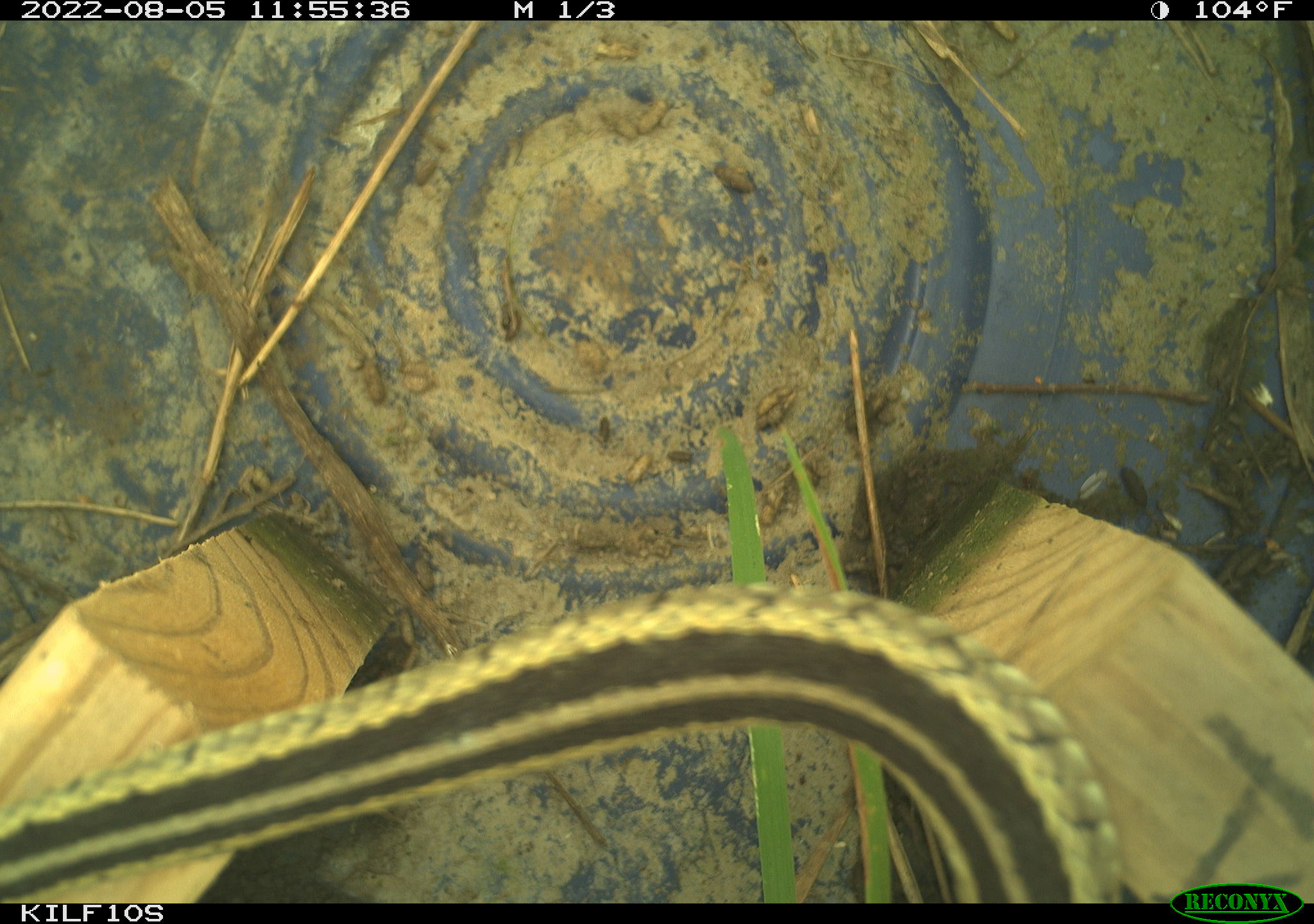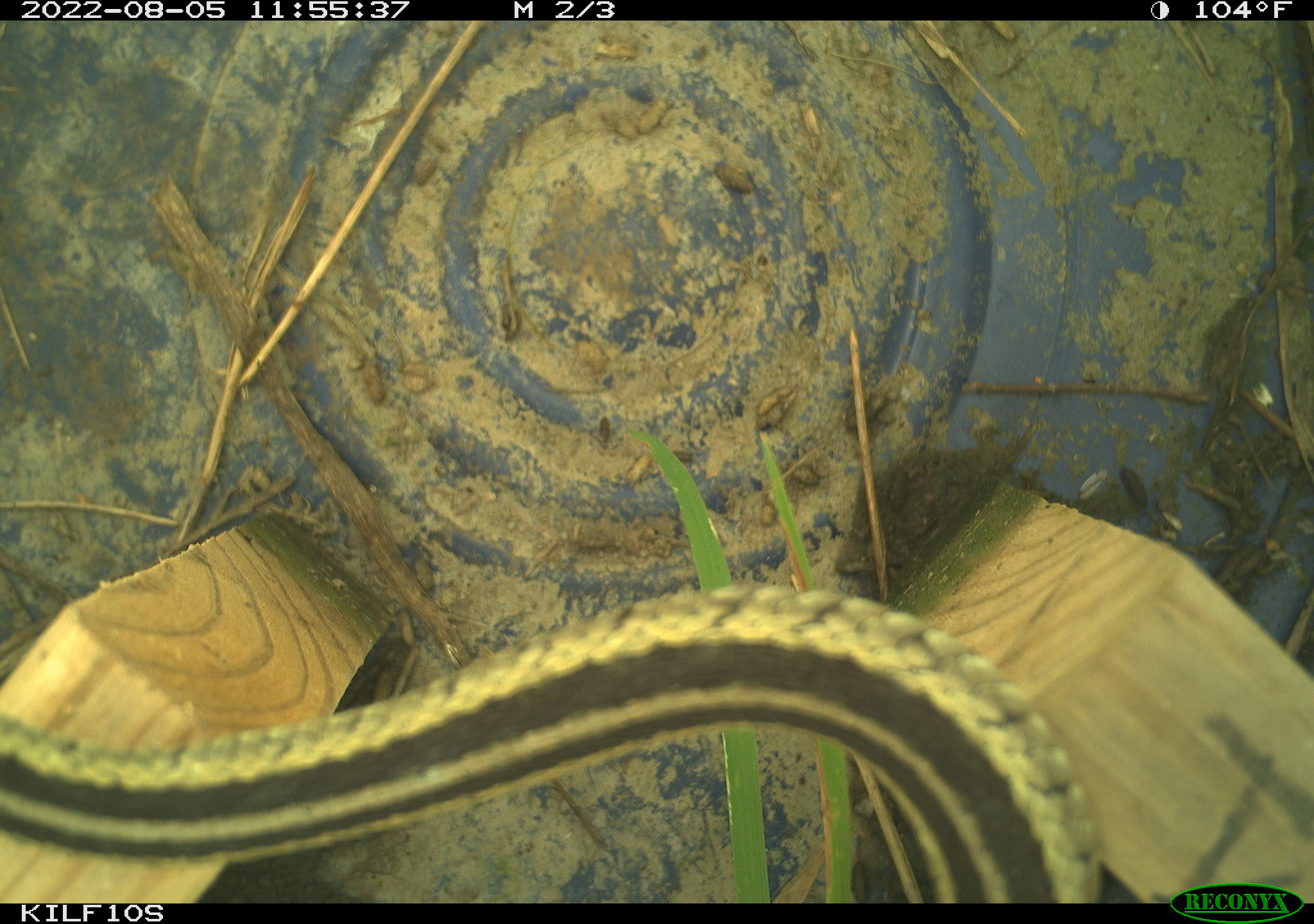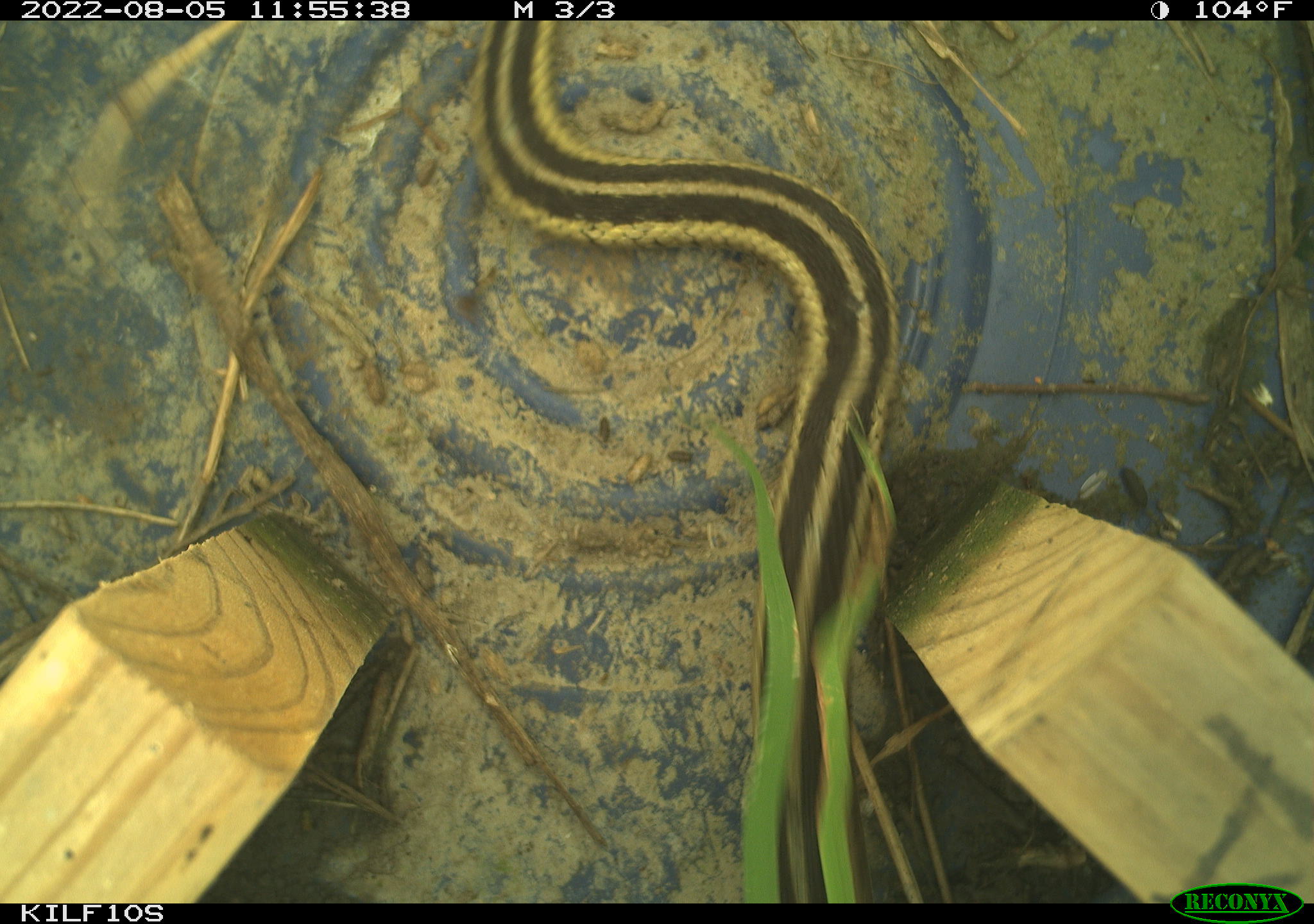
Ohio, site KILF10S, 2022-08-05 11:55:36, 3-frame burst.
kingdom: Animalia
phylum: Chordata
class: Reptilia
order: Squamata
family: Colubridae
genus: Thamnophis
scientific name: Thamnophis sirtalis sirtalis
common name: eastern gartersnake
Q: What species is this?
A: Eastern gartersnake (Thamnophis sirtalis sirtalis).